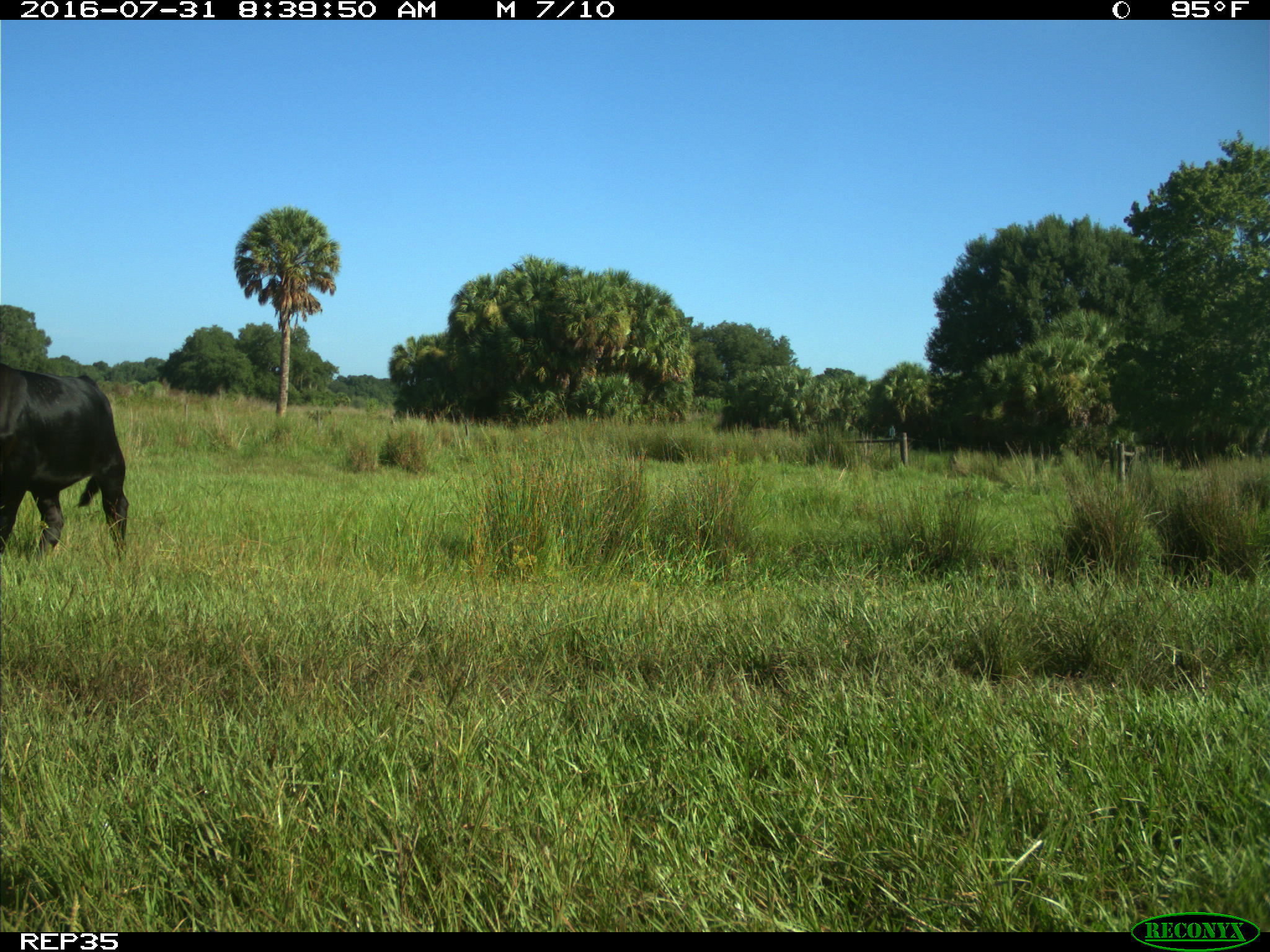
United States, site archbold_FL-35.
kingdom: Animalia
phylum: Chordata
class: Mammalia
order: Artiodactyla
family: Bovidae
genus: Bos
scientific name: Bos taurus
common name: domestic cow